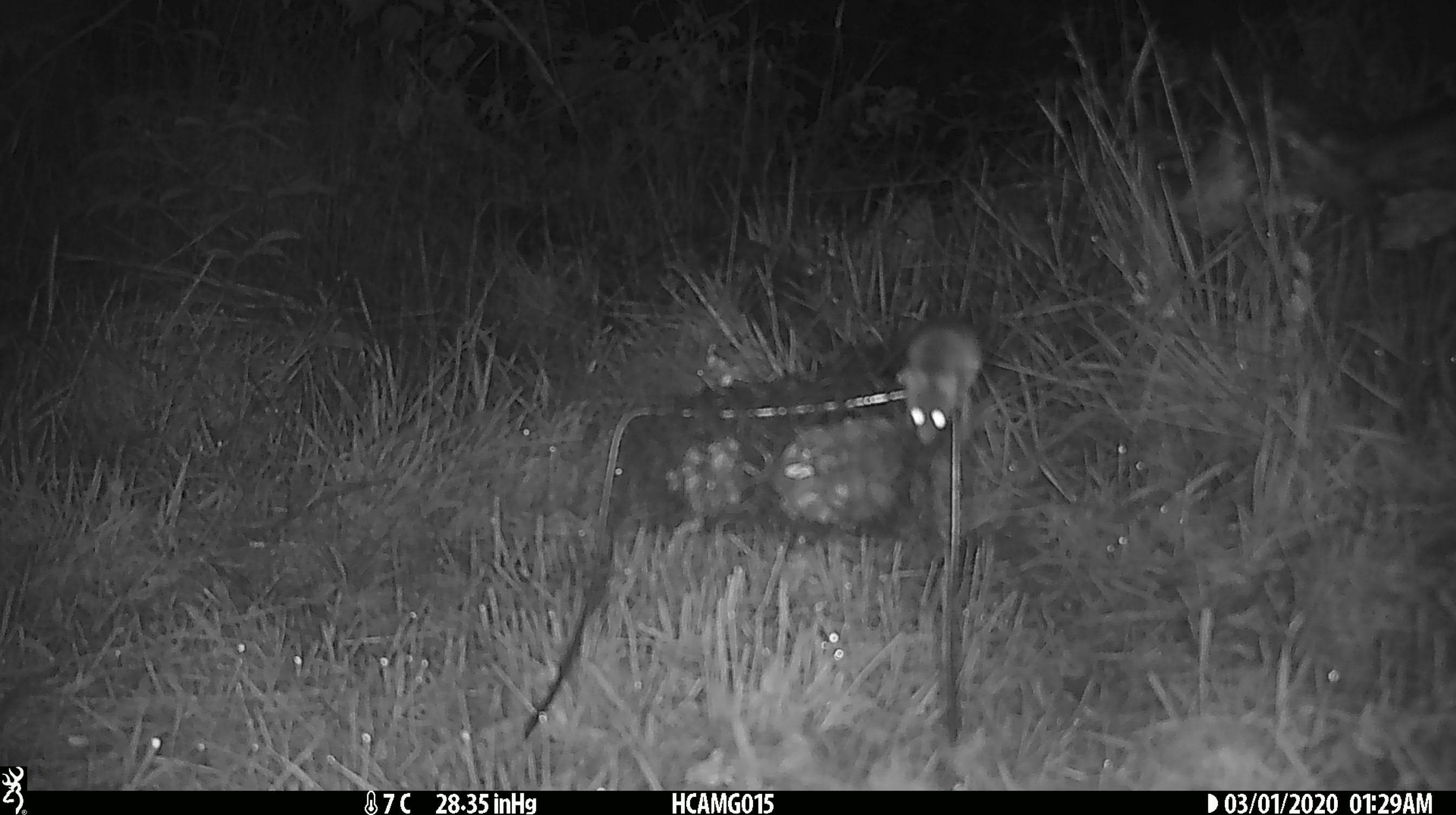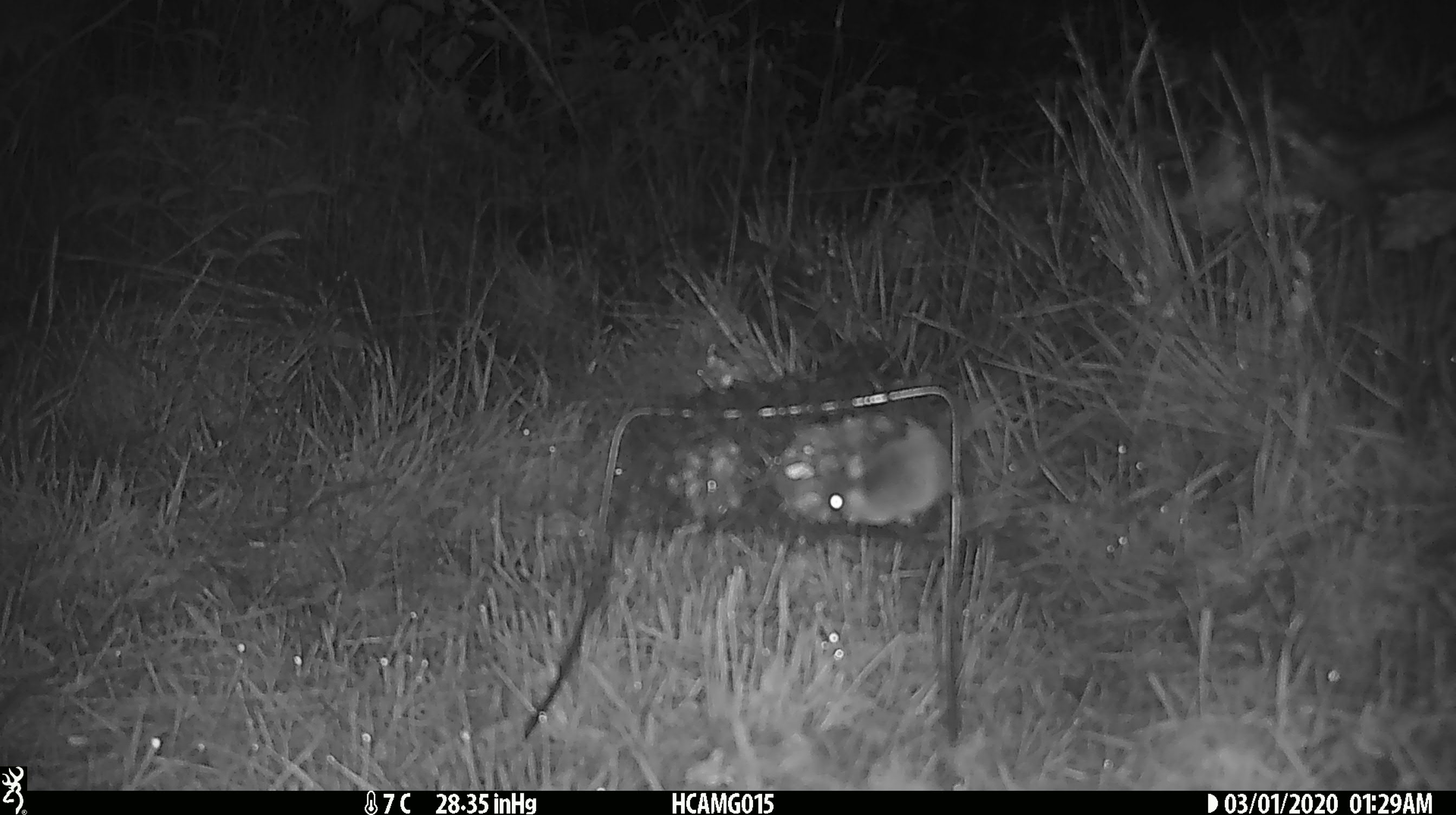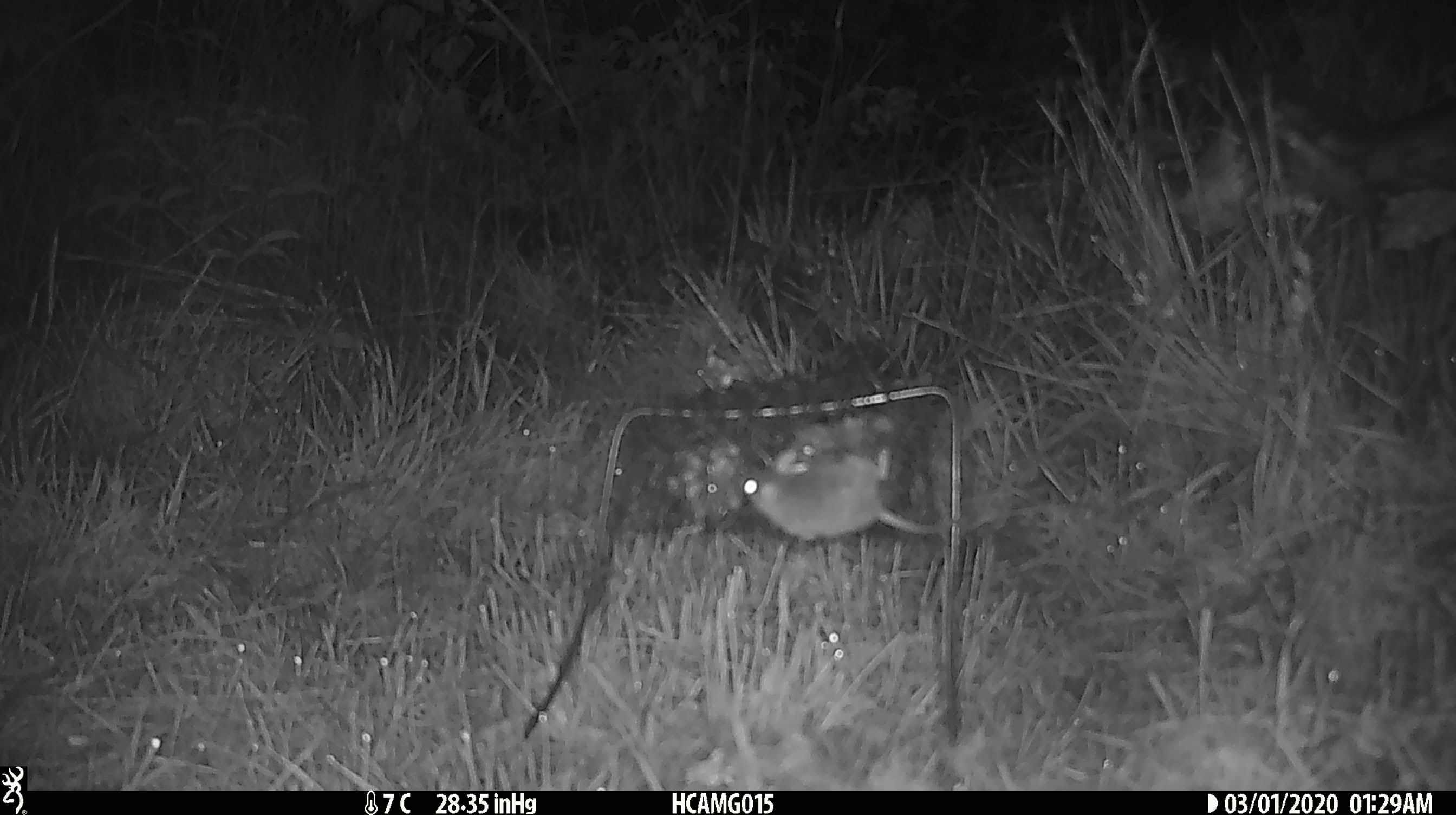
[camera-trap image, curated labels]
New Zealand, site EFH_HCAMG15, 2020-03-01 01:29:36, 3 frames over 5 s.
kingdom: Animalia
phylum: Chordata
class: Mammalia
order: Rodentia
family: Muridae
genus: Mus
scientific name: Mus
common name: mouse